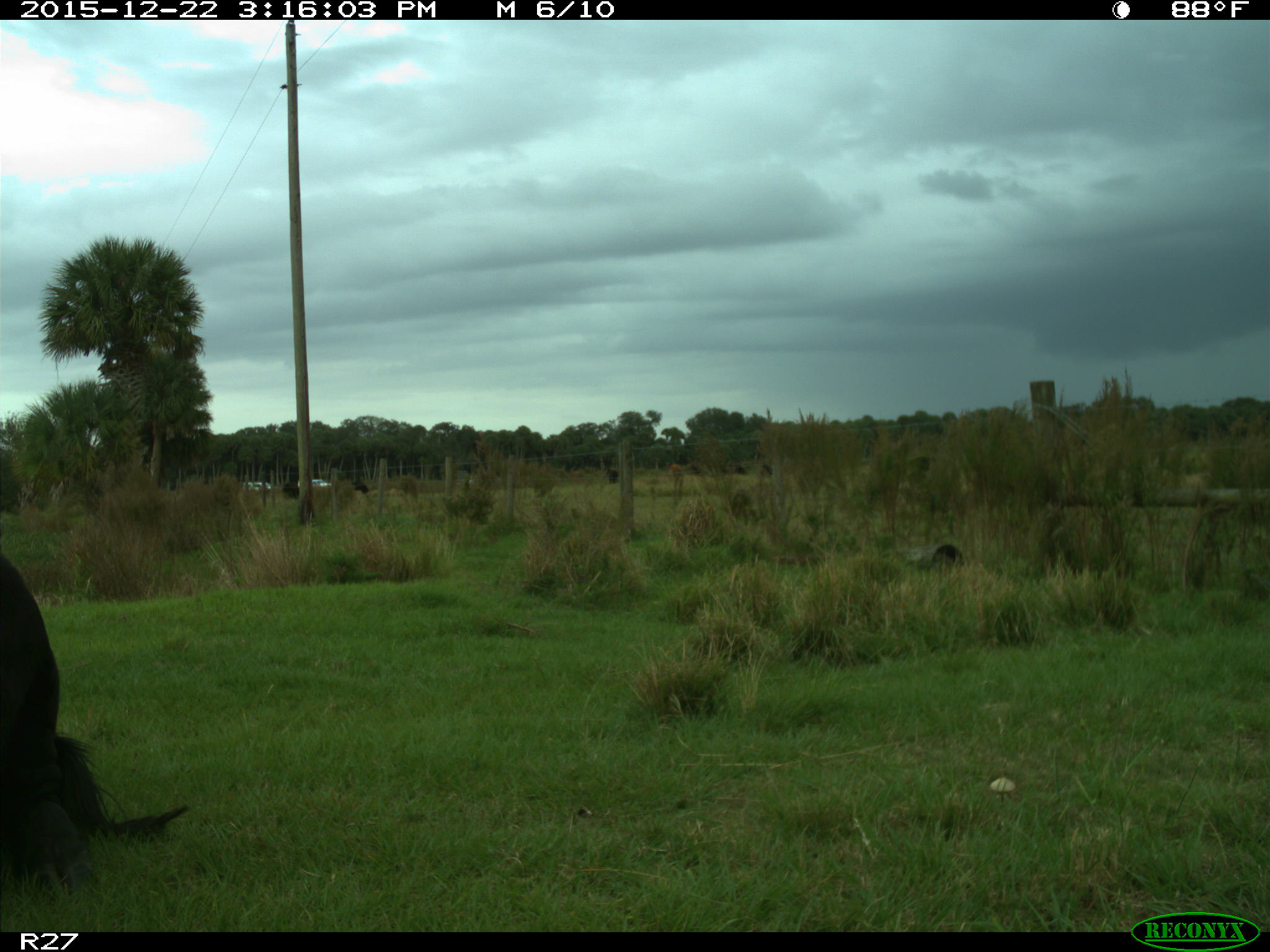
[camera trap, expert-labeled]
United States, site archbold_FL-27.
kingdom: Animalia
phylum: Chordata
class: Mammalia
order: Artiodactyla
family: Bovidae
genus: Bos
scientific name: Bos taurus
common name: domestic cow